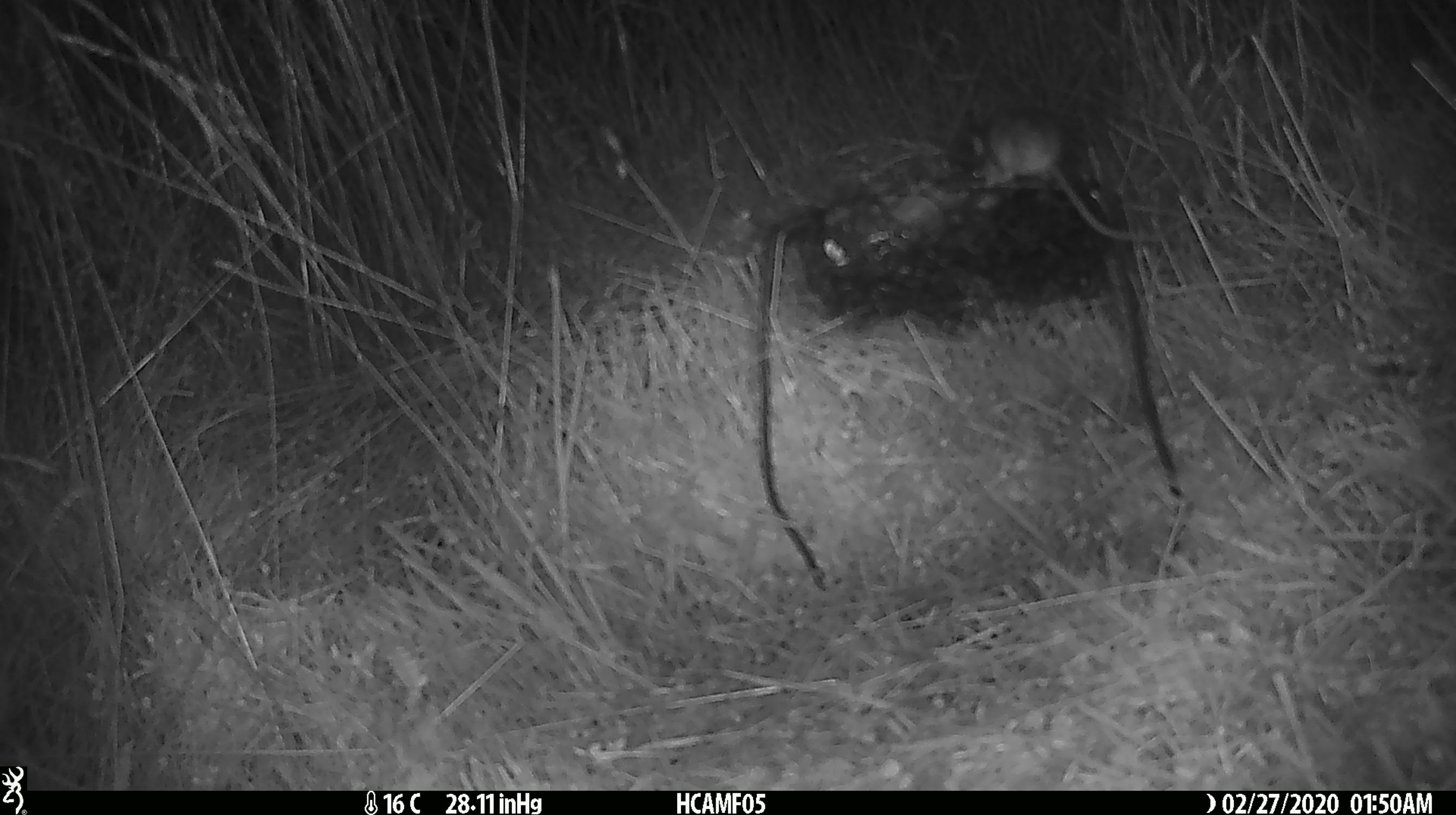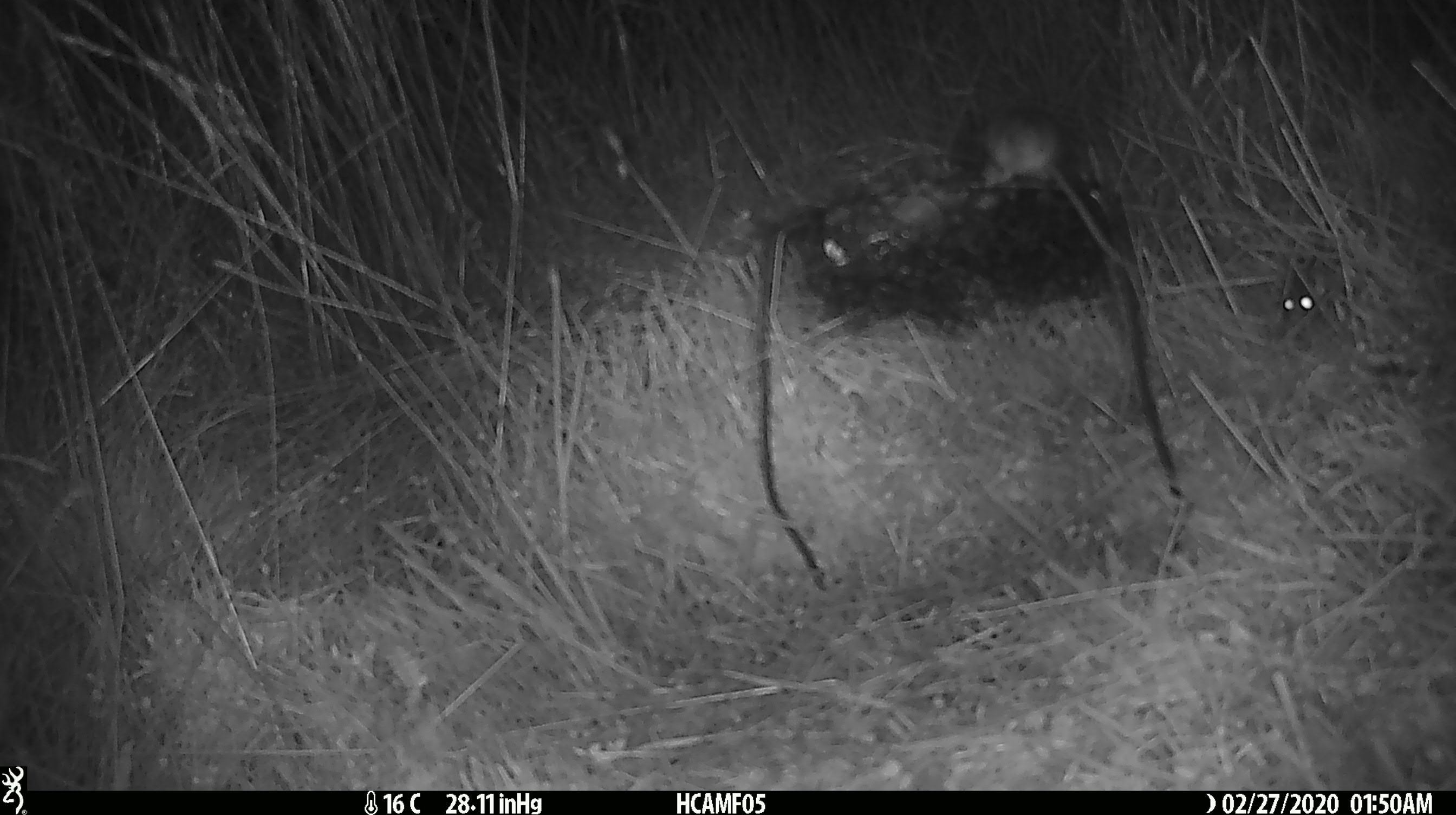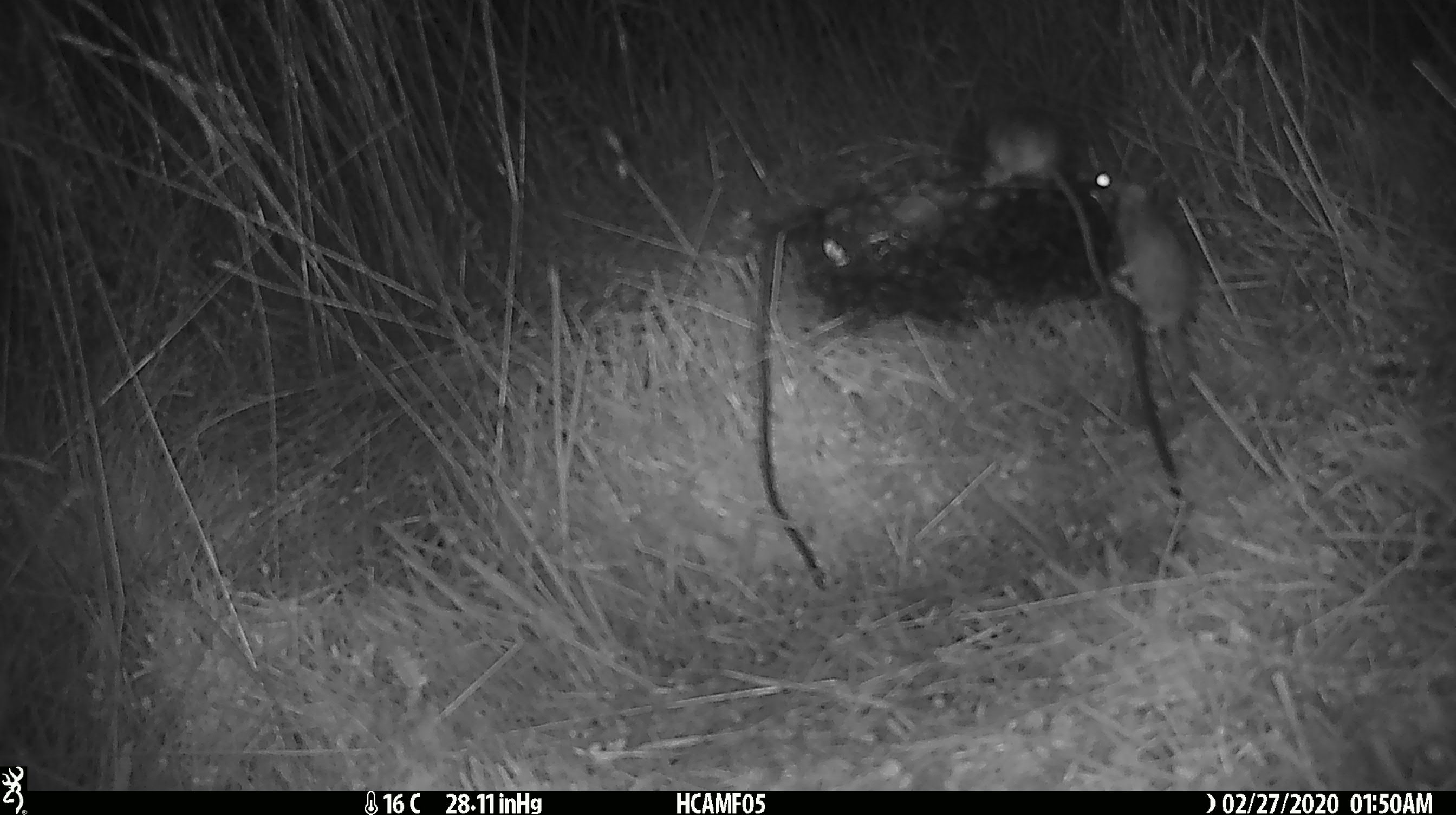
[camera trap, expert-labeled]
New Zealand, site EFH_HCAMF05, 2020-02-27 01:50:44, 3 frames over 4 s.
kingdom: Animalia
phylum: Chordata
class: Mammalia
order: Rodentia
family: Muridae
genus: Mus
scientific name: Mus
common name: mouse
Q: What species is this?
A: Mouse (Mus).